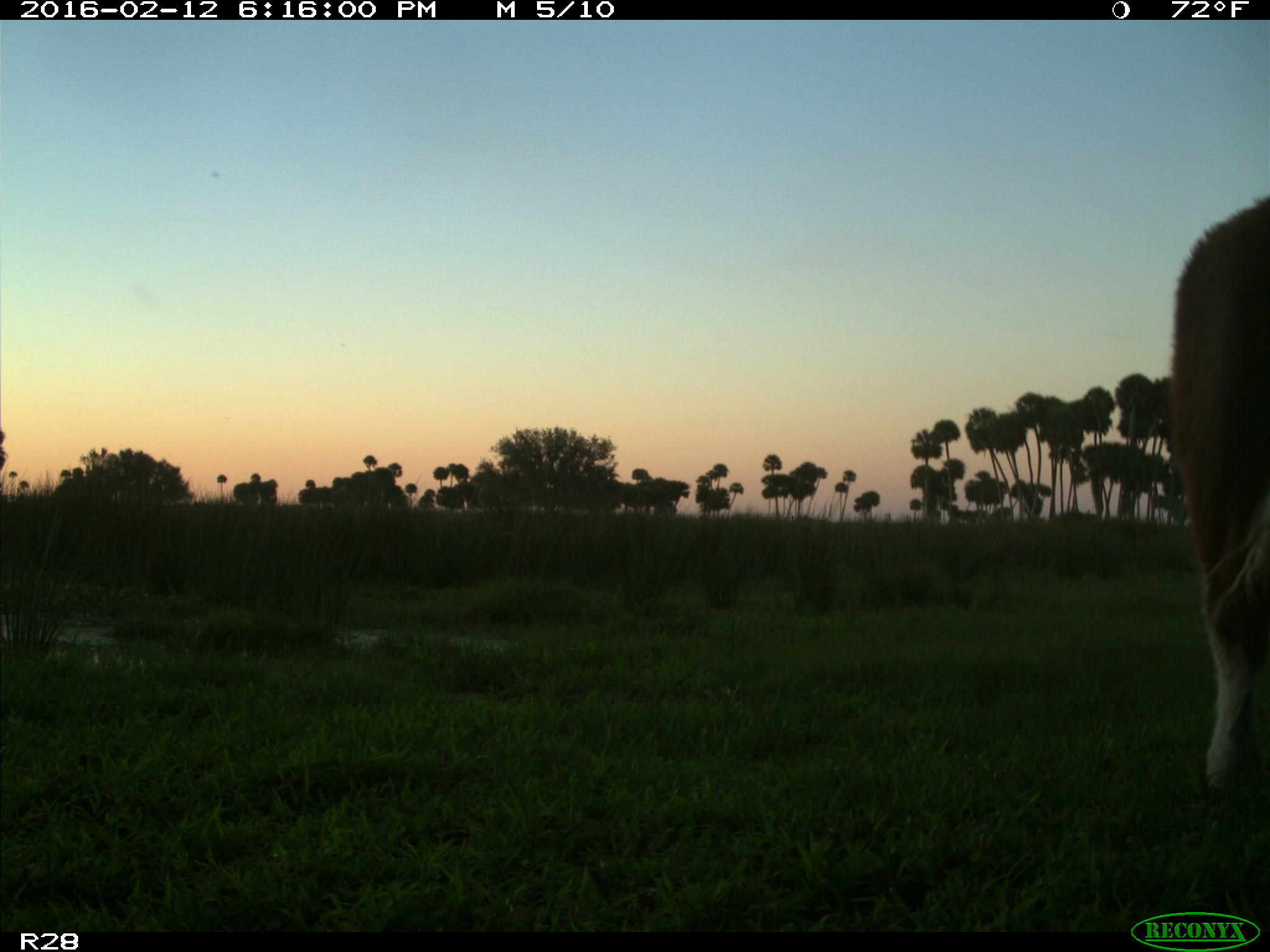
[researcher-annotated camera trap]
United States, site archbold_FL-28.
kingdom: Animalia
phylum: Chordata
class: Mammalia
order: Artiodactyla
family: Bovidae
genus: Bos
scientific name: Bos taurus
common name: domestic cow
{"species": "Bos taurus (domestic cow)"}